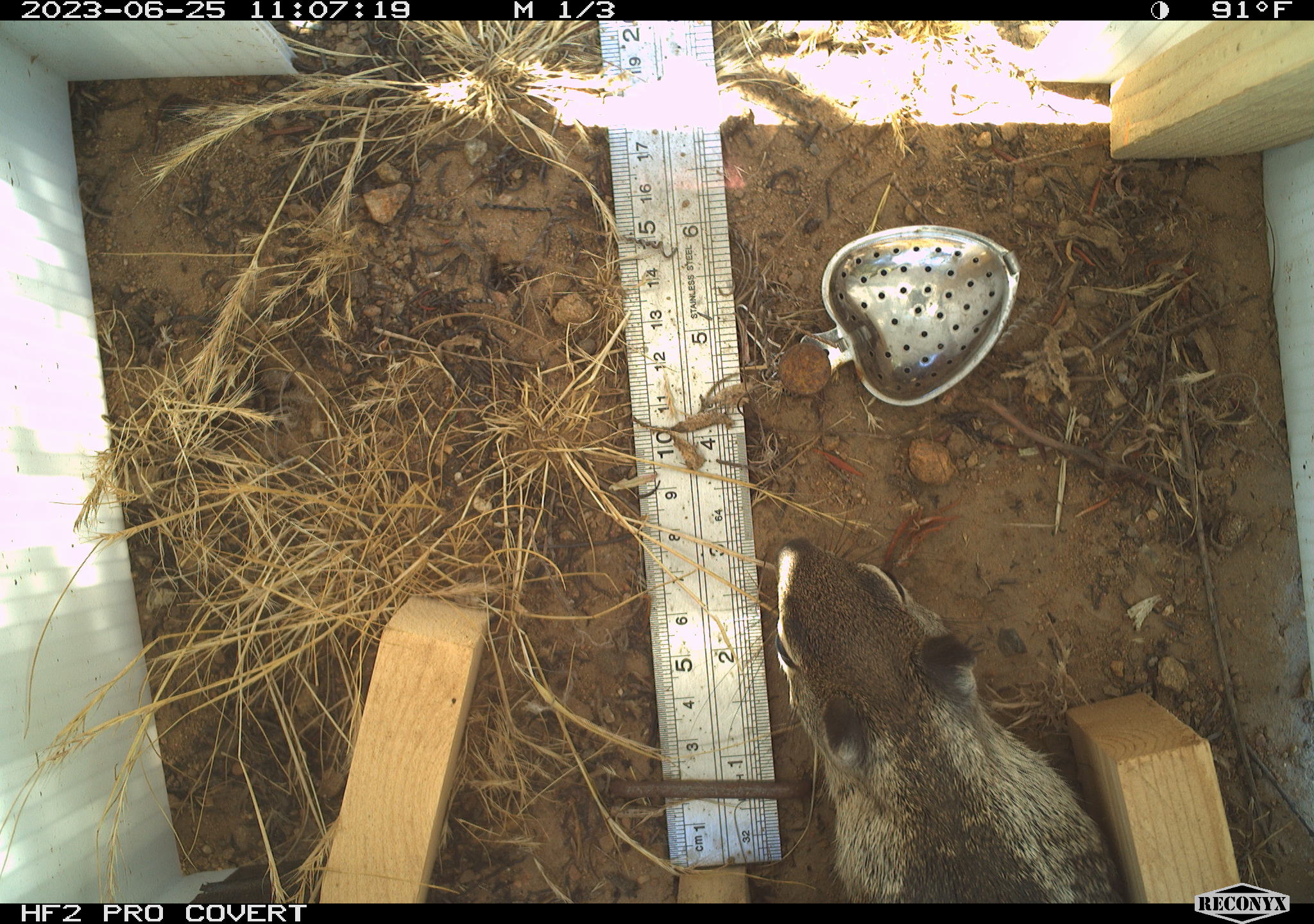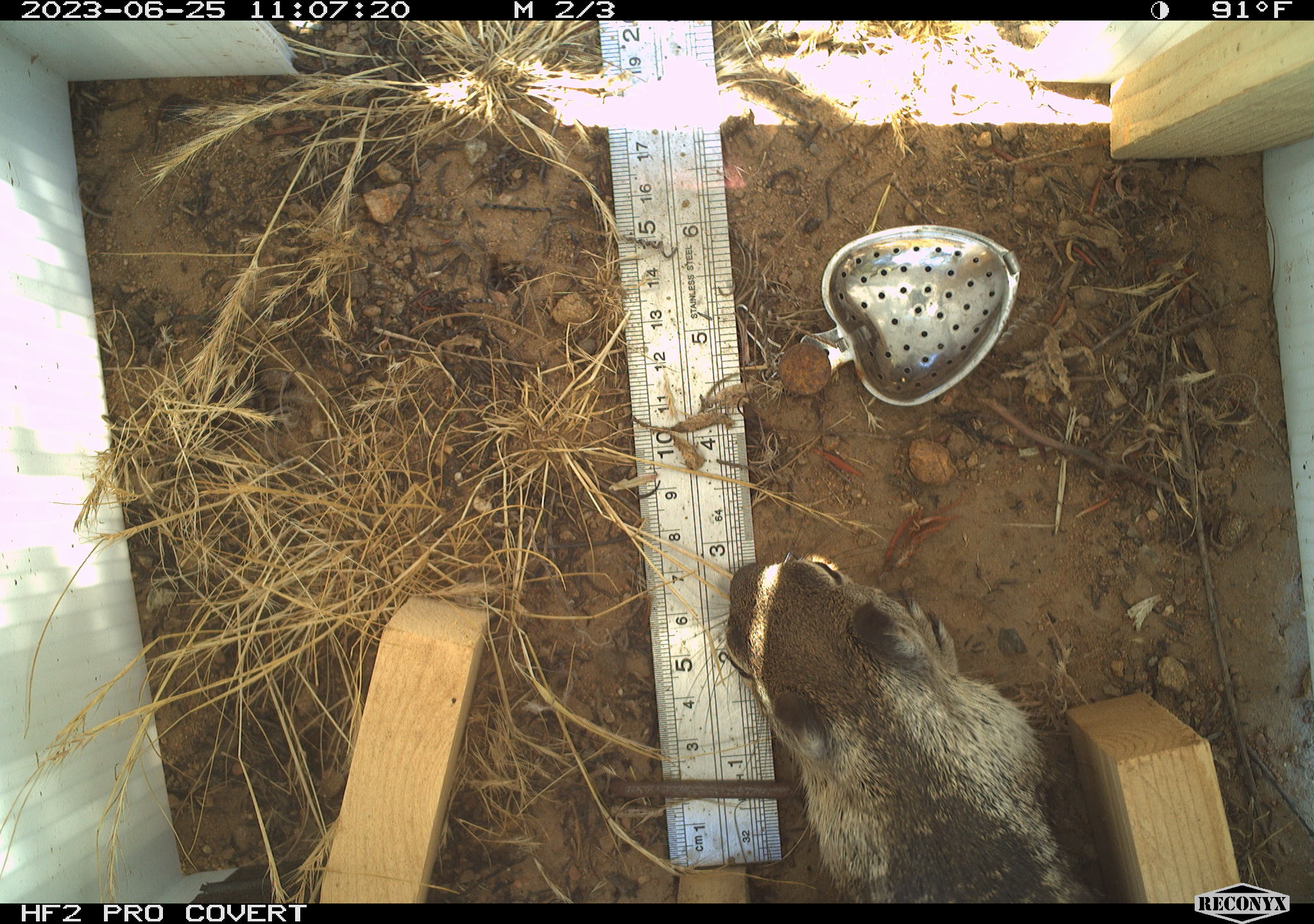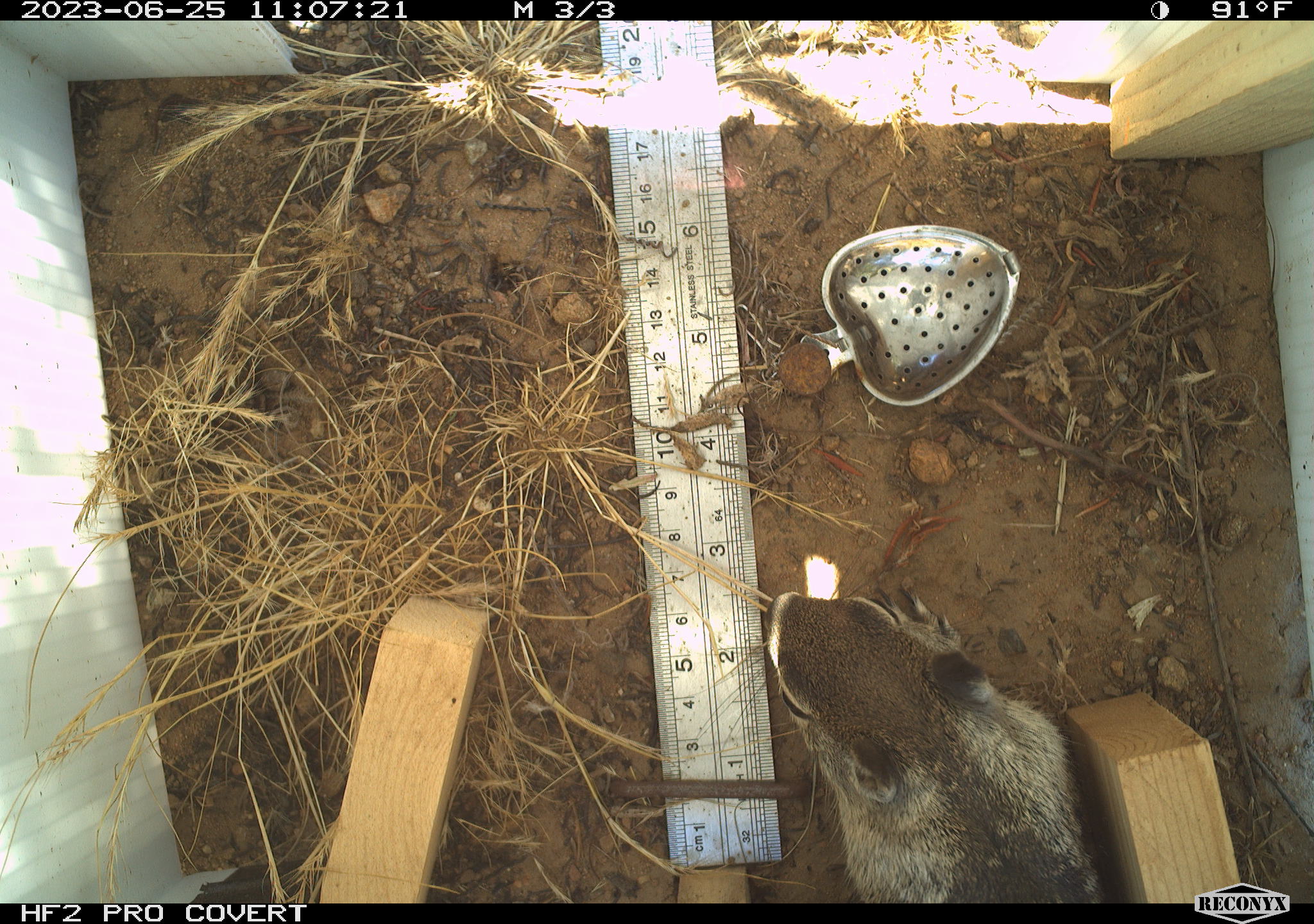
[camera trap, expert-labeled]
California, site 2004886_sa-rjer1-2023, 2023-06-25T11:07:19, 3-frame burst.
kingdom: Animalia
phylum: Chordata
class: Mammalia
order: Rodentia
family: Sciuridae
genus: Otospermophilus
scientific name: Otospermophilus beecheyi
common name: california ground squirrel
California ground squirrel (Otospermophilus beecheyi).